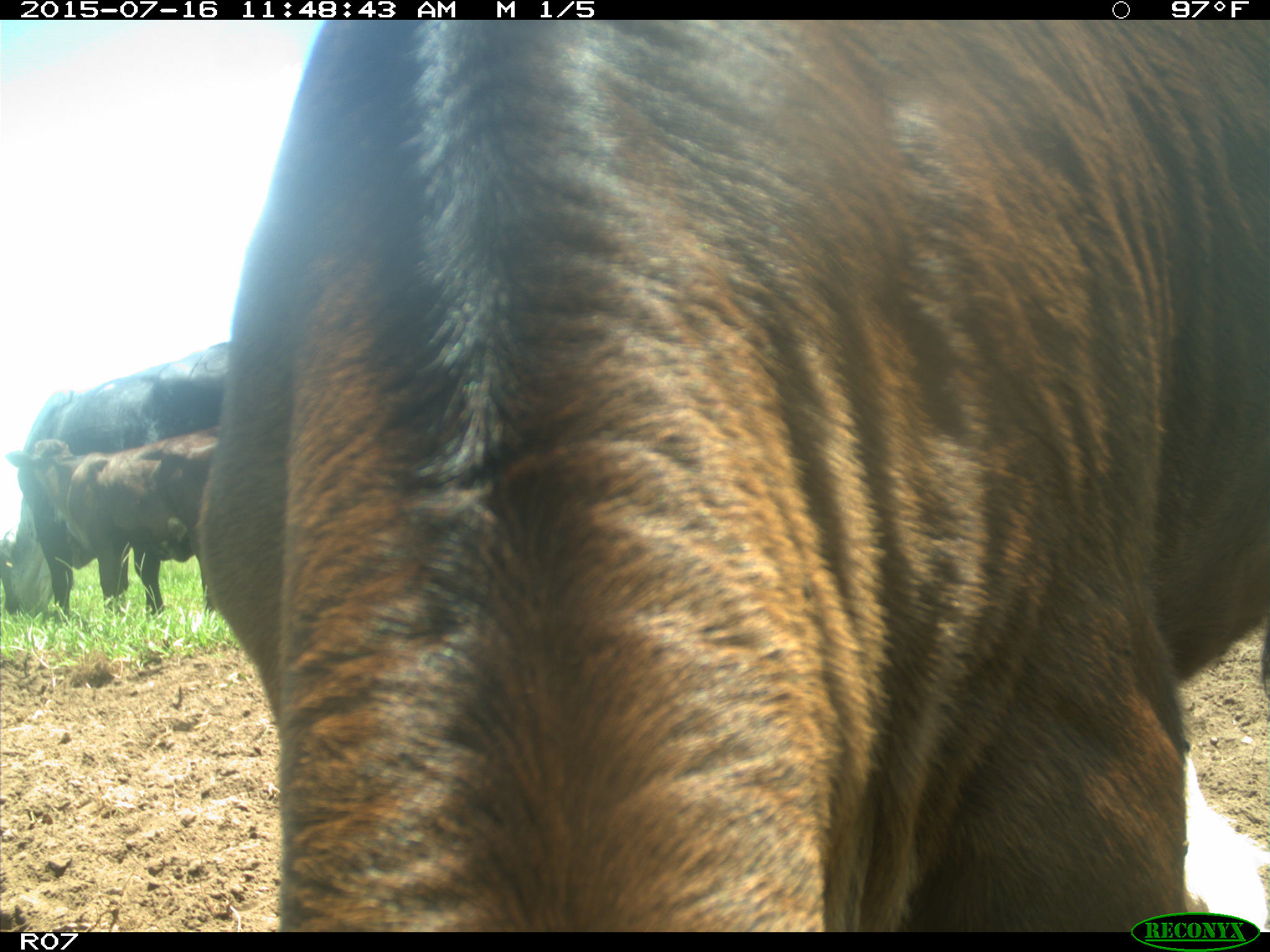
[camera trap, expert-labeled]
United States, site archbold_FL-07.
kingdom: Animalia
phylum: Chordata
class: Mammalia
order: Artiodactyla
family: Bovidae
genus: Bos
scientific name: Bos taurus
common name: domestic cow